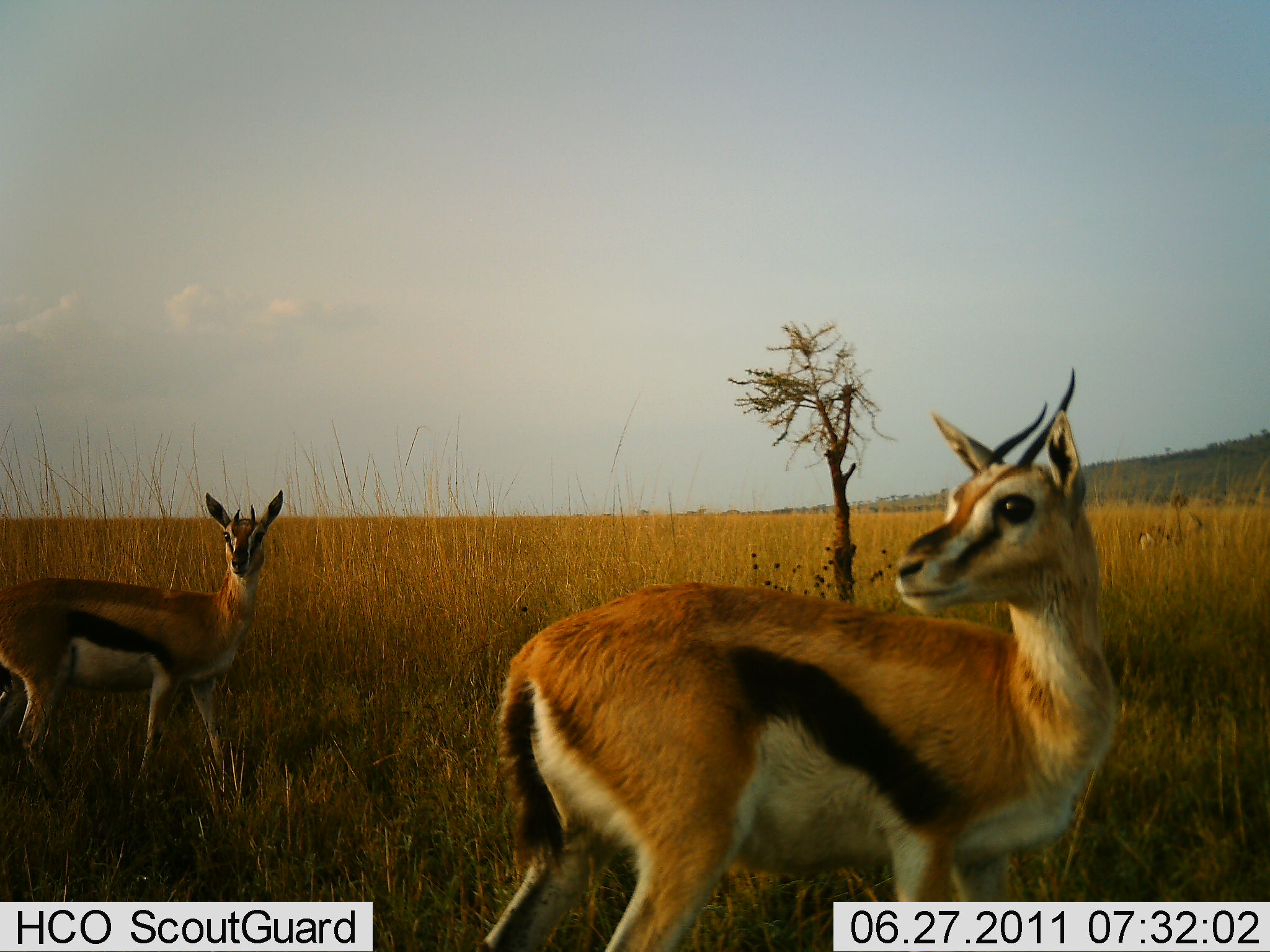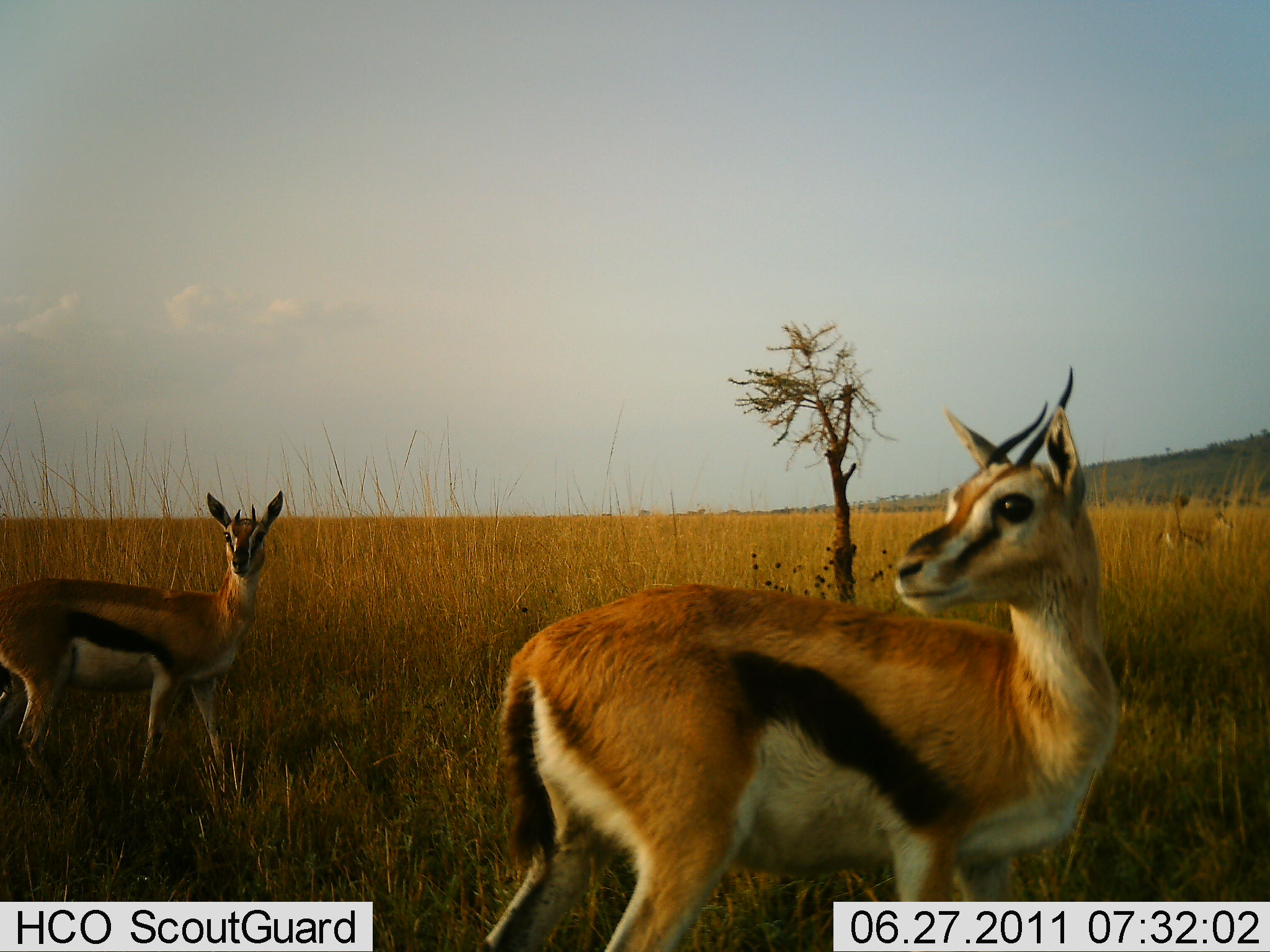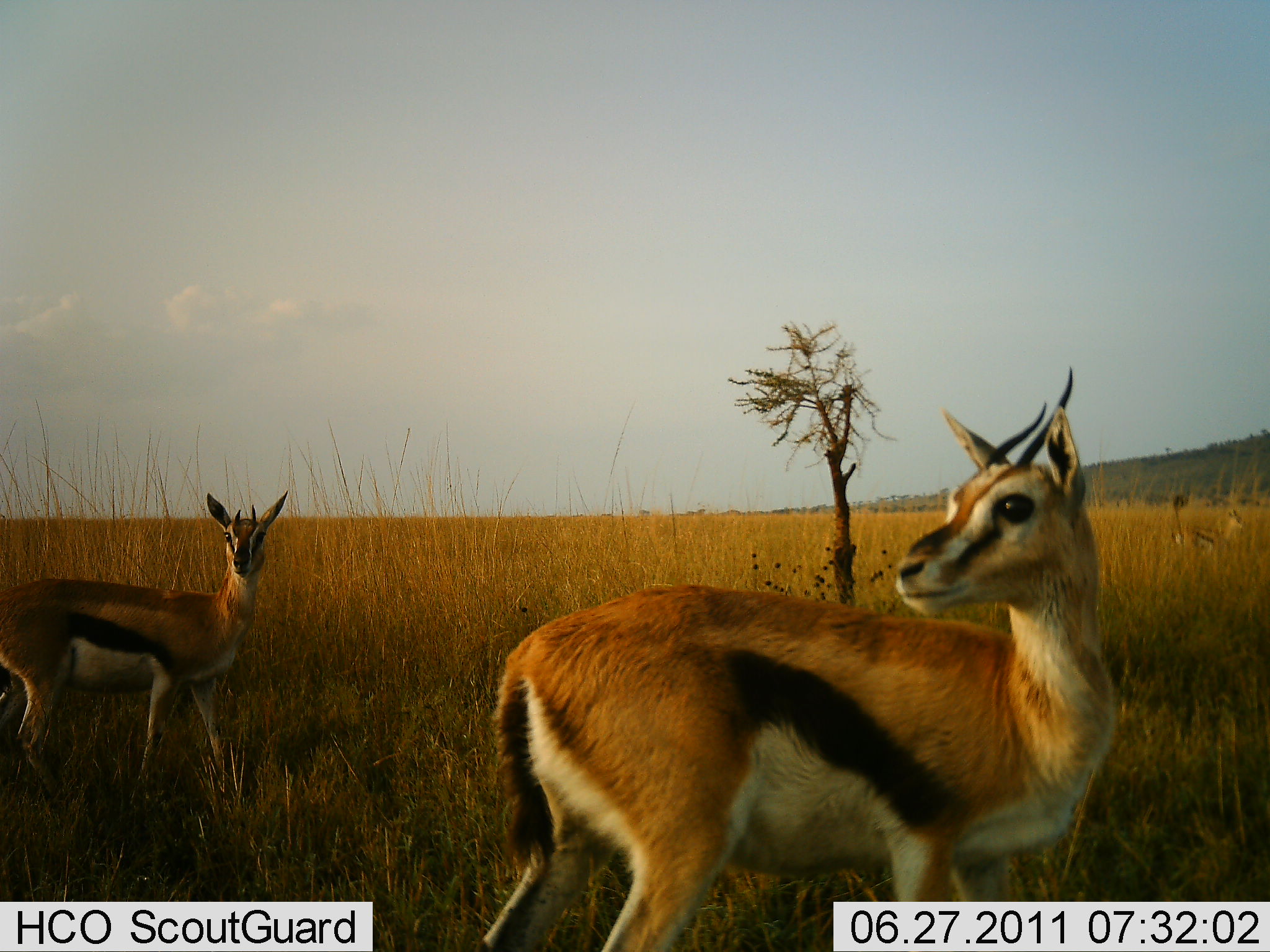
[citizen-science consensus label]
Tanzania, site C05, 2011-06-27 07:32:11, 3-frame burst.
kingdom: Animalia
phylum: Chordata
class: Mammalia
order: Artiodactyla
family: Bovidae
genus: Eudorcas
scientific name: Eudorcas thomsonii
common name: thomson's gazelle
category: gazellethomsons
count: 3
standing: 90%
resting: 0%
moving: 40%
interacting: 0%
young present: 0%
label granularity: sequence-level